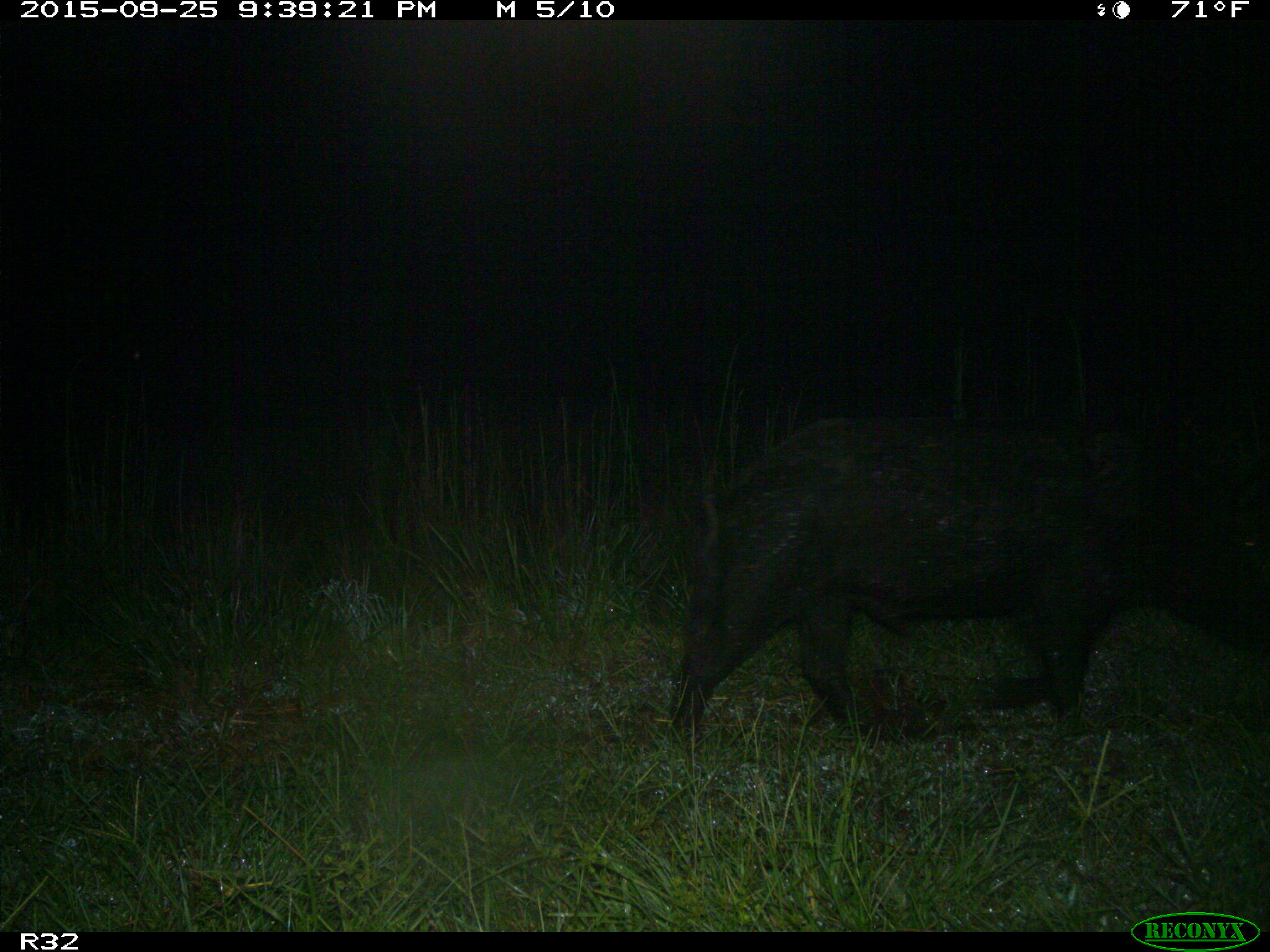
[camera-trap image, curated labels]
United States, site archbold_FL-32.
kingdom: Animalia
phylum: Chordata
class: Mammalia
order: Artiodactyla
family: Suidae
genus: Sus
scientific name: Sus scrofa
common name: wild boar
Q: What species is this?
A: Sus scrofa (wild boar).